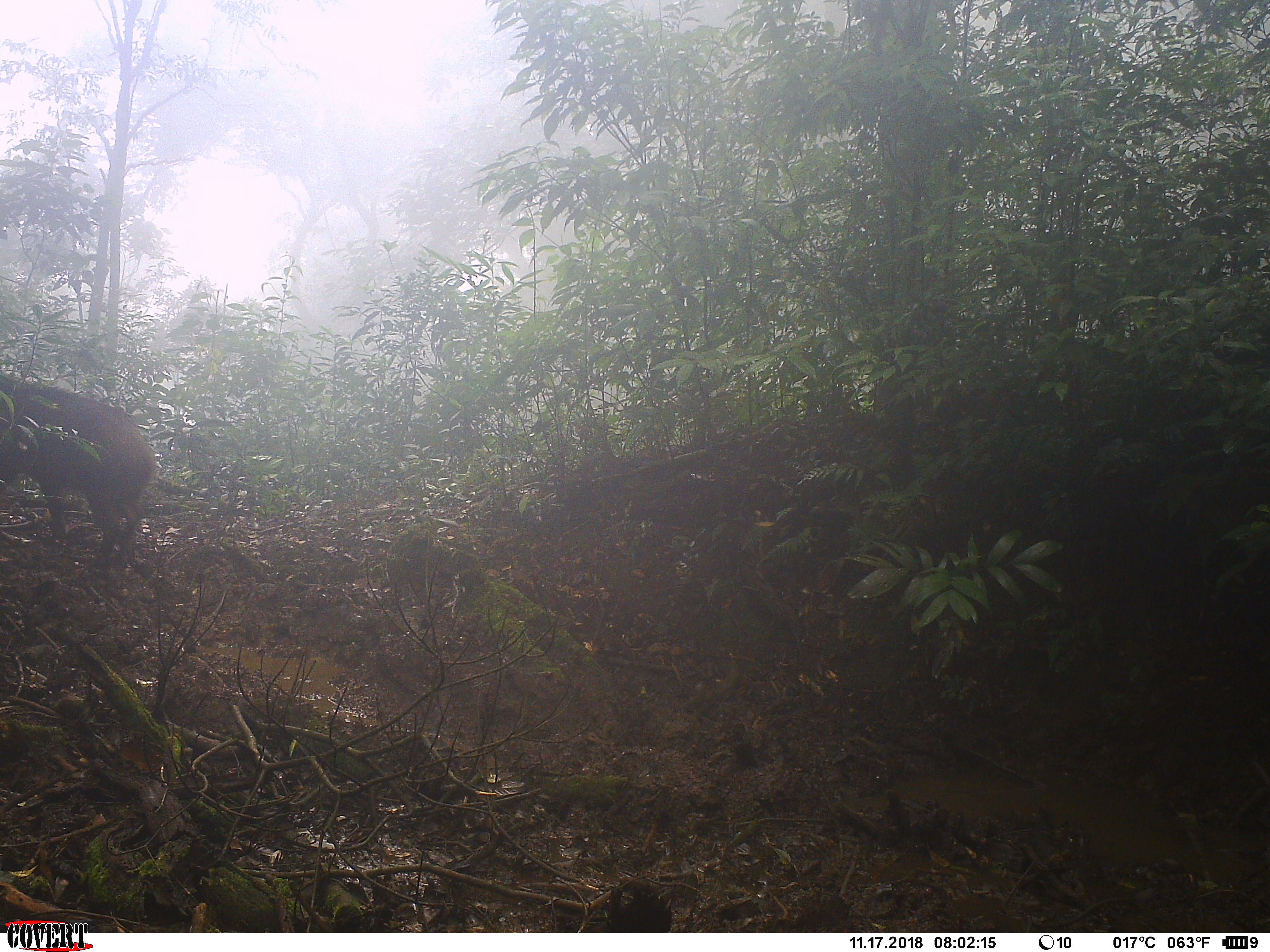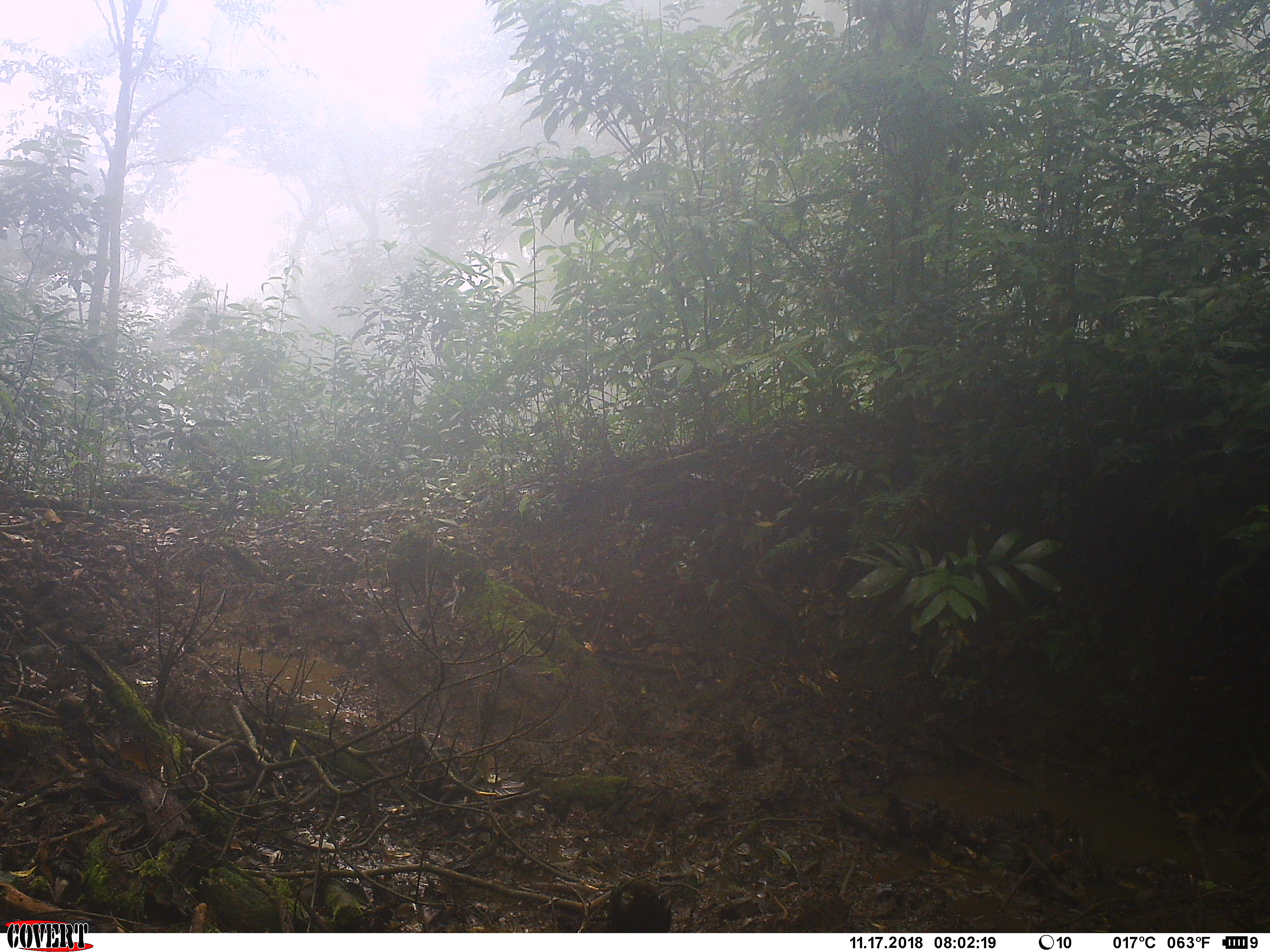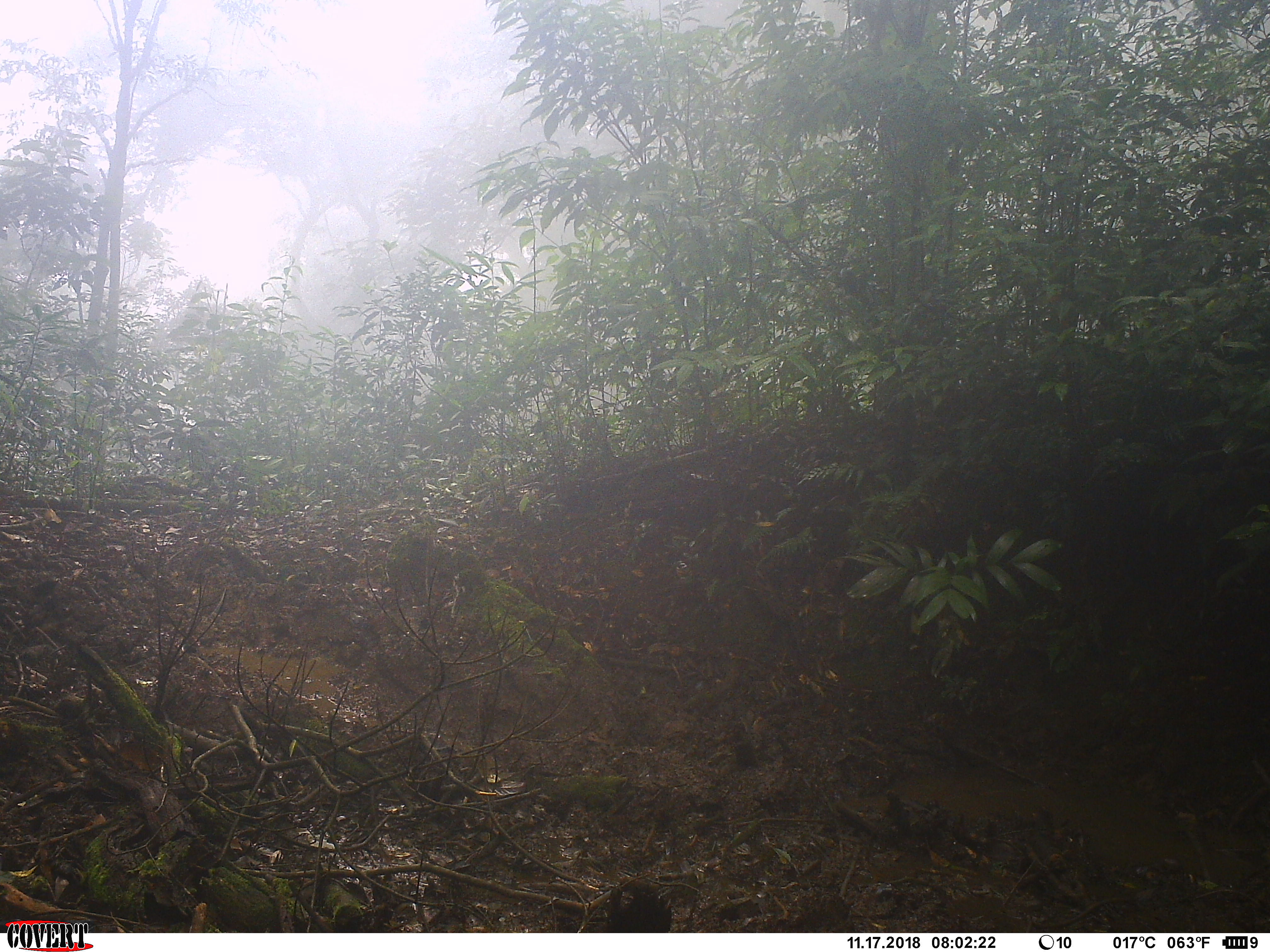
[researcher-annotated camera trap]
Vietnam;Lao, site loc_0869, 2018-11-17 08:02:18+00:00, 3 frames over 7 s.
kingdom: Animalia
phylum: Chordata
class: Mammalia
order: Artiodactyla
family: Suidae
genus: Sus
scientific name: Sus scrofa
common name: eurasian wild pig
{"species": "eurasian wild pig (Sus scrofa)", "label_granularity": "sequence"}